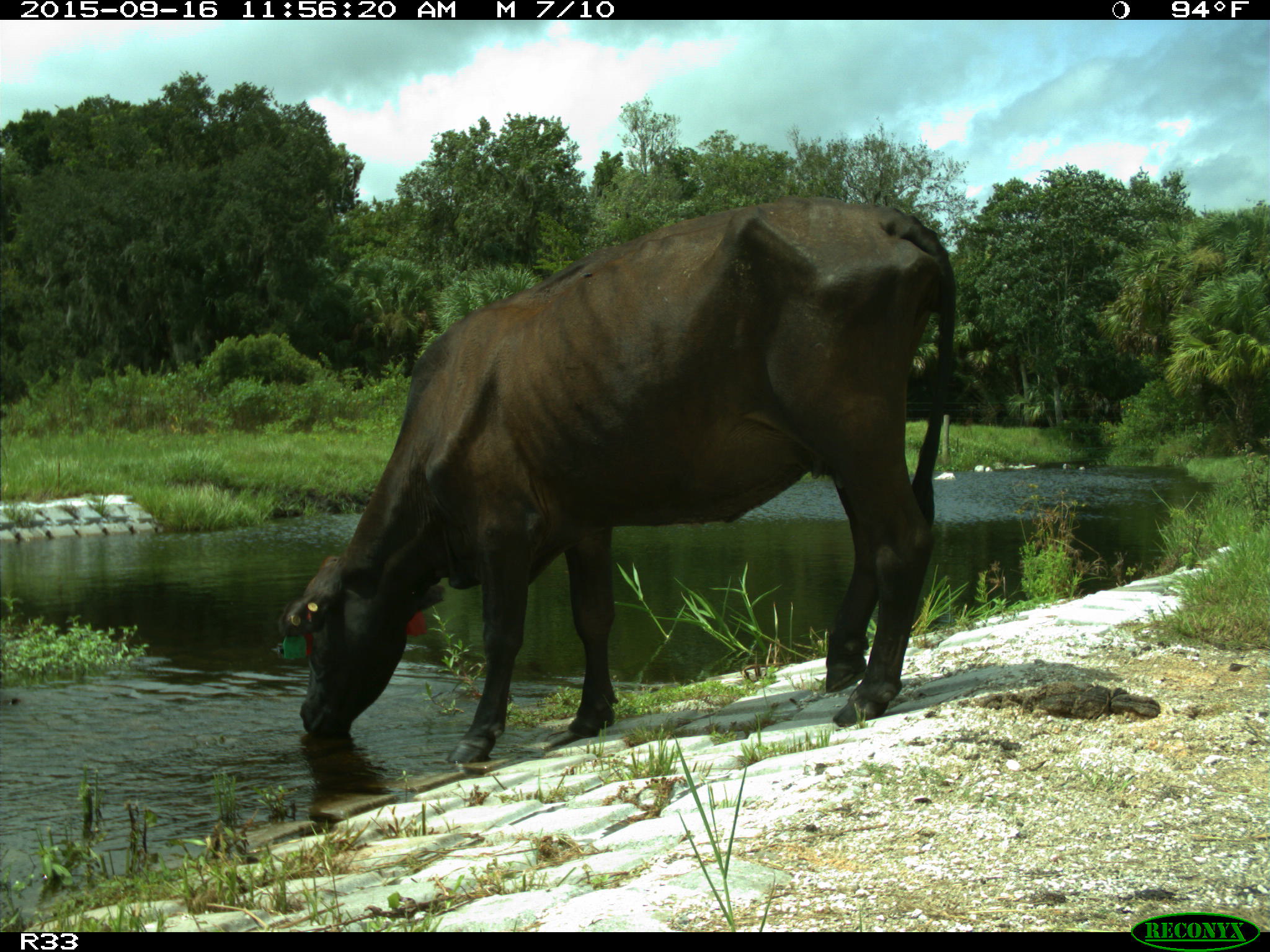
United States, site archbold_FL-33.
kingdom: Animalia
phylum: Chordata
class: Mammalia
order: Artiodactyla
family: Bovidae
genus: Bos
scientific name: Bos taurus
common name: domestic cow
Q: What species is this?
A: Bos taurus (domestic cow).